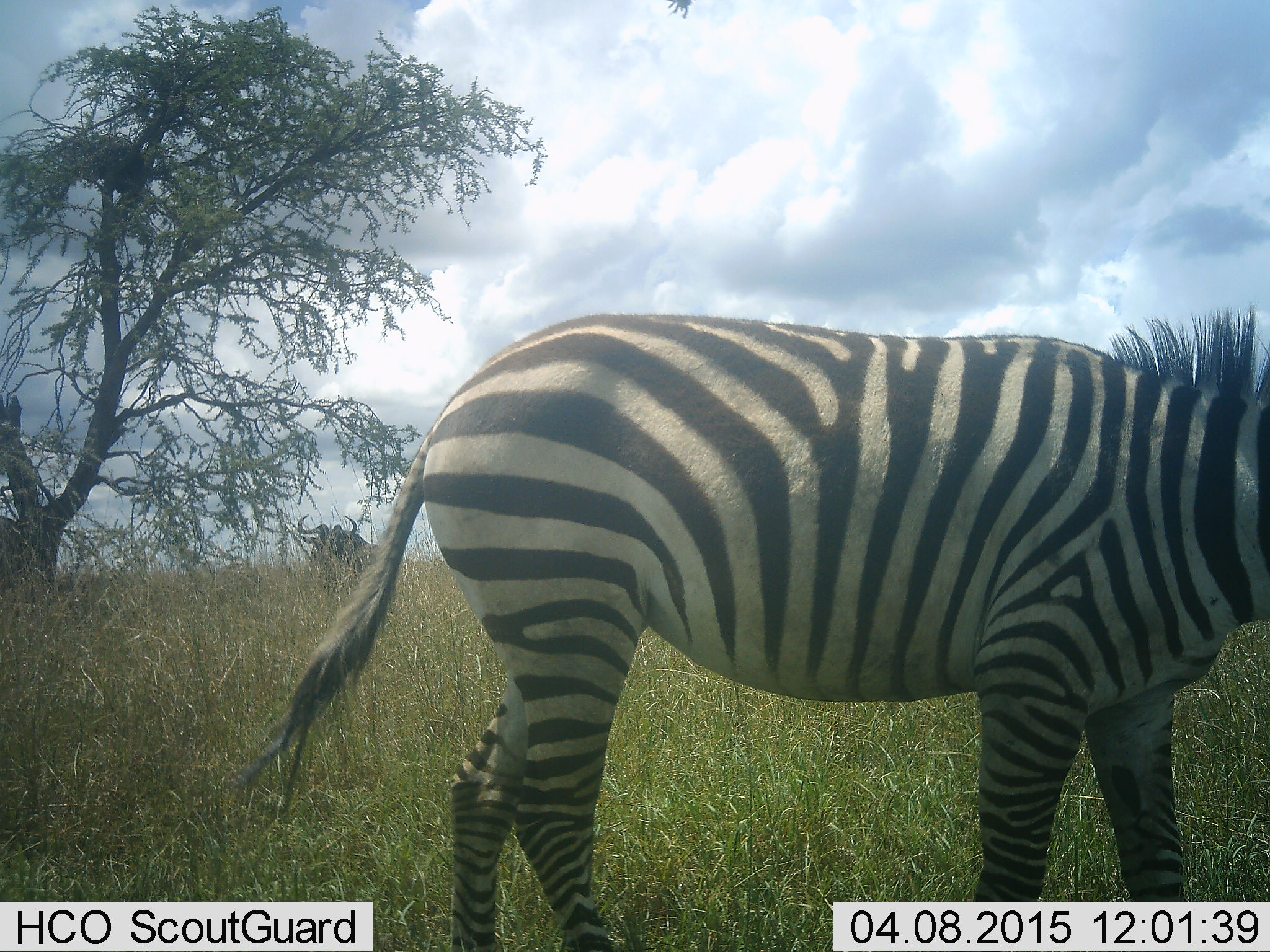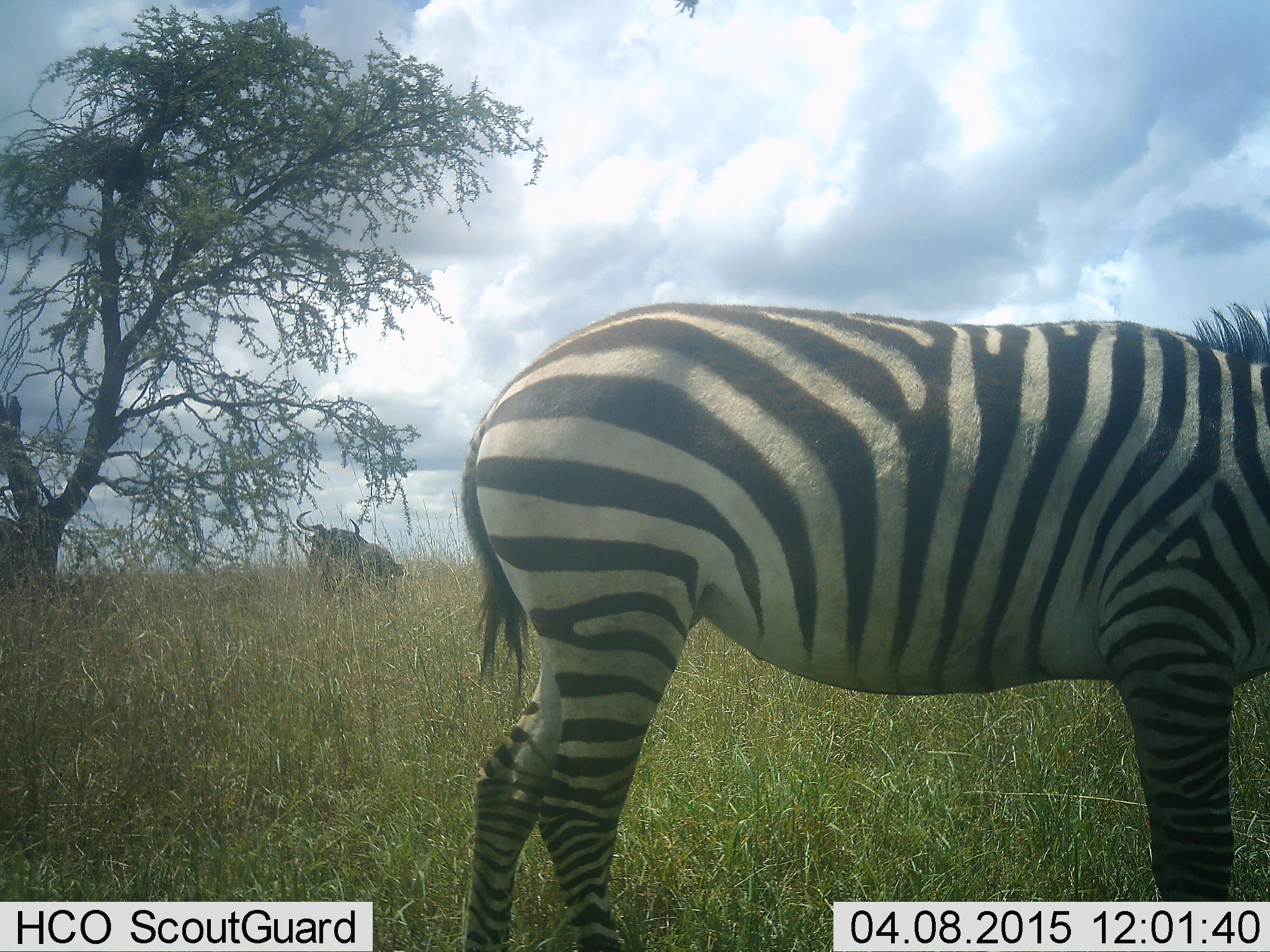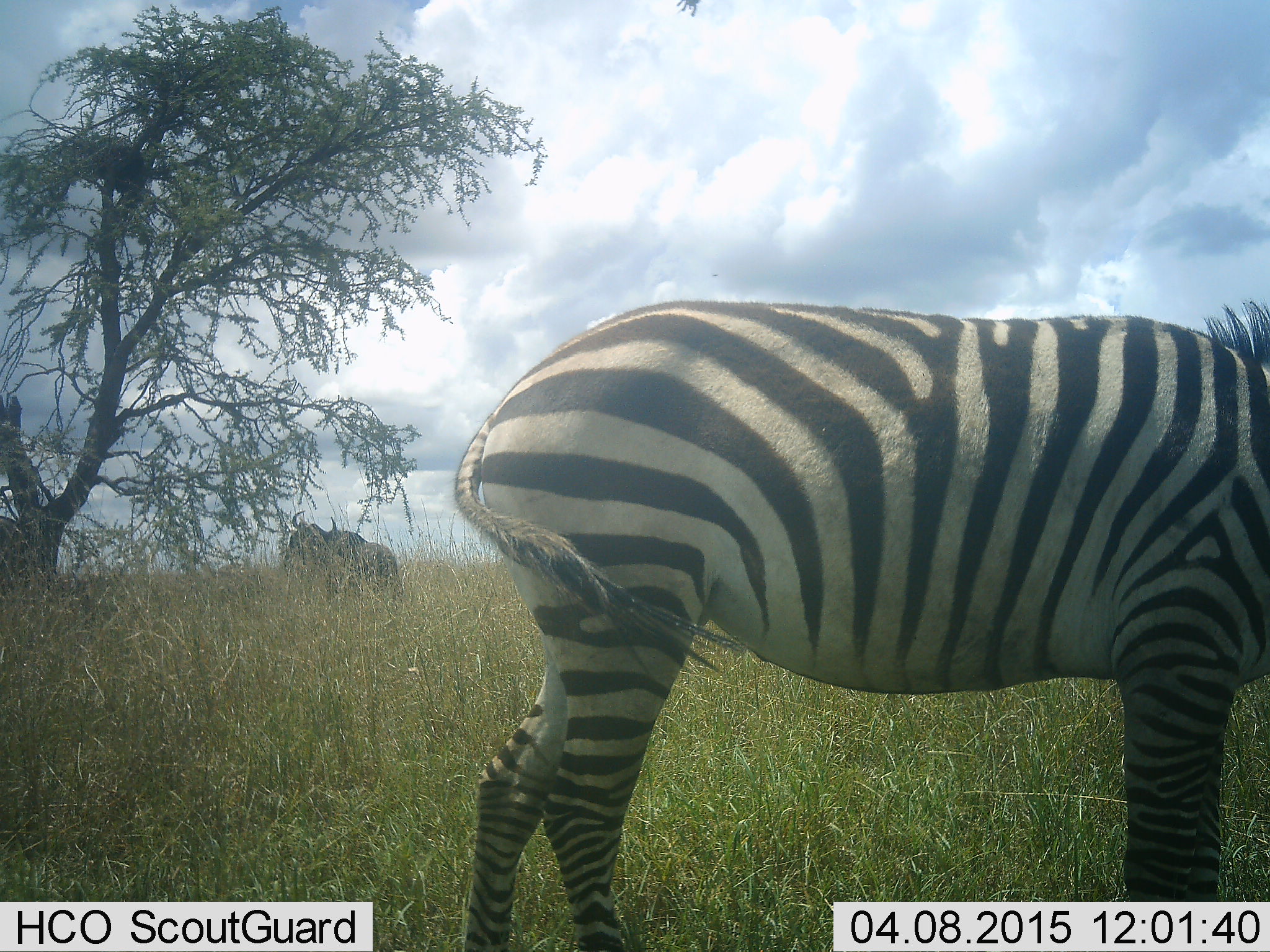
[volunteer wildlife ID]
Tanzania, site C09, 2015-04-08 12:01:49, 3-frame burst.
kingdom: Animalia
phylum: Chordata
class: Mammalia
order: Artiodactyla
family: Bovidae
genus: Connochaetes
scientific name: Connochaetes taurinus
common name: blue wildebeest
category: wildebeest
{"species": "wildebeest (blue wildebeest) (Connochaetes taurinus)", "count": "1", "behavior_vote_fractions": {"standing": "70%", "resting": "10%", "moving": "10%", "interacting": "0%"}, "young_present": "0%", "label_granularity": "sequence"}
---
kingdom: Animalia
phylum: Chordata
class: Mammalia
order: Perissodactyla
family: Equidae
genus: Equus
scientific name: Equus quagga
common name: plains zebra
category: zebra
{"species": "zebra (plains zebra) (Equus quagga)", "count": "1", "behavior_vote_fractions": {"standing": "77%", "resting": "0%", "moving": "15%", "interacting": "0%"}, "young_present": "0%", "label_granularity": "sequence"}